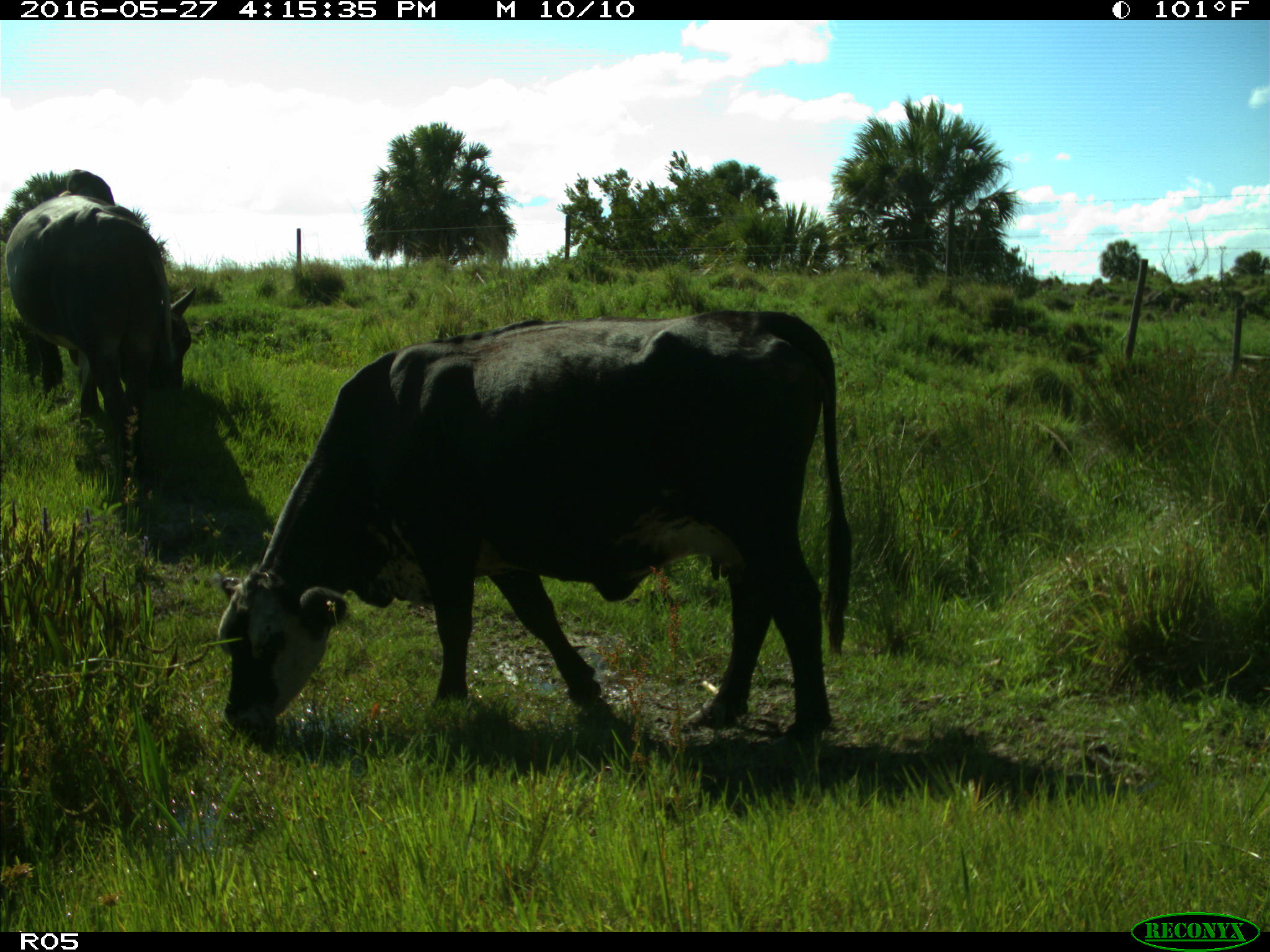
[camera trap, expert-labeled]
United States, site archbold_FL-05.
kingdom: Animalia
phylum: Chordata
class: Mammalia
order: Artiodactyla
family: Bovidae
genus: Bos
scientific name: Bos taurus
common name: domestic cow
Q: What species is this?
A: Bos taurus (domestic cow).